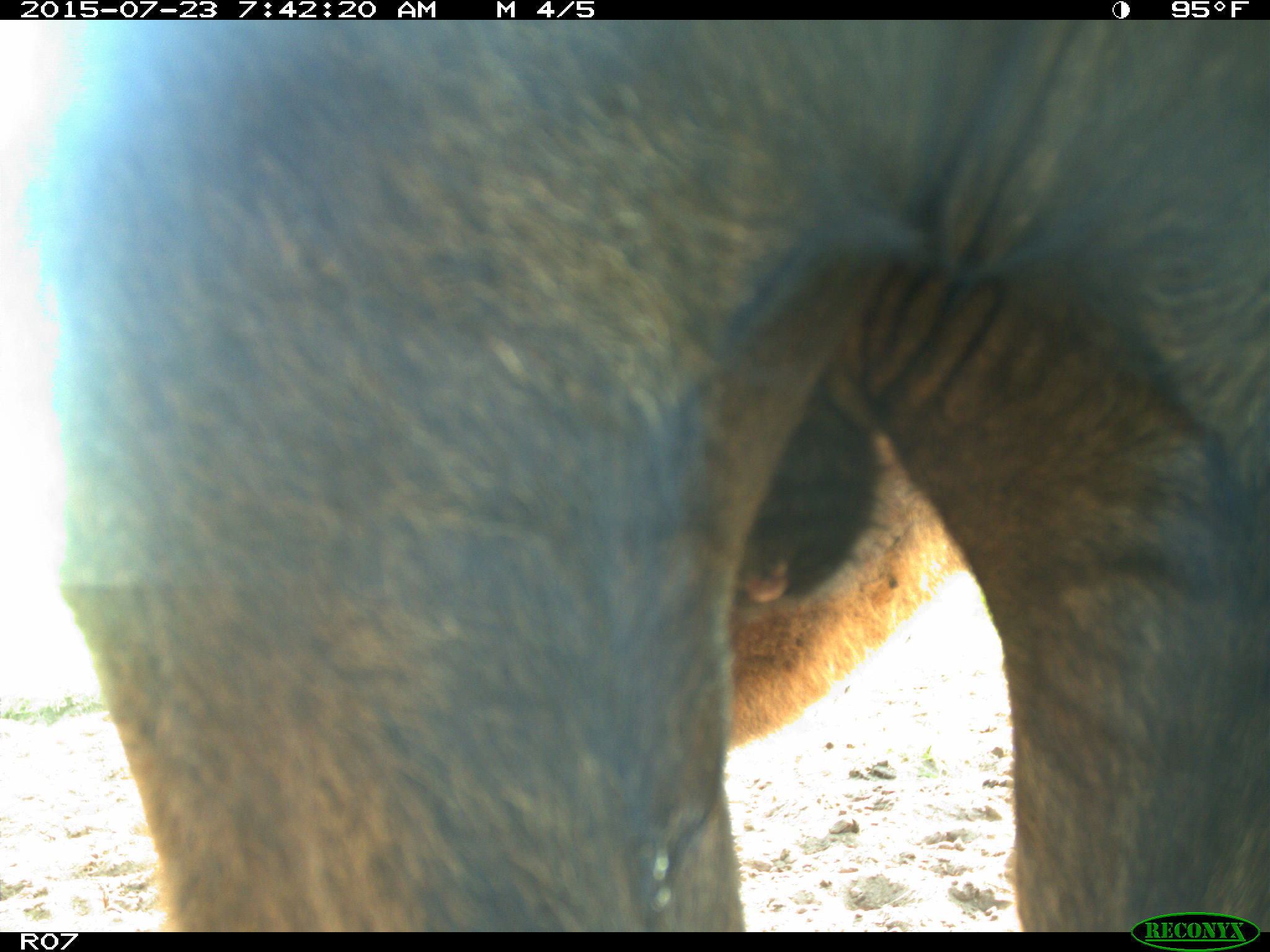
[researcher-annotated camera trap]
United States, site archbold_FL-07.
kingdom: Animalia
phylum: Chordata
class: Mammalia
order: Artiodactyla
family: Bovidae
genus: Bos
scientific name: Bos taurus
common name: domestic cow